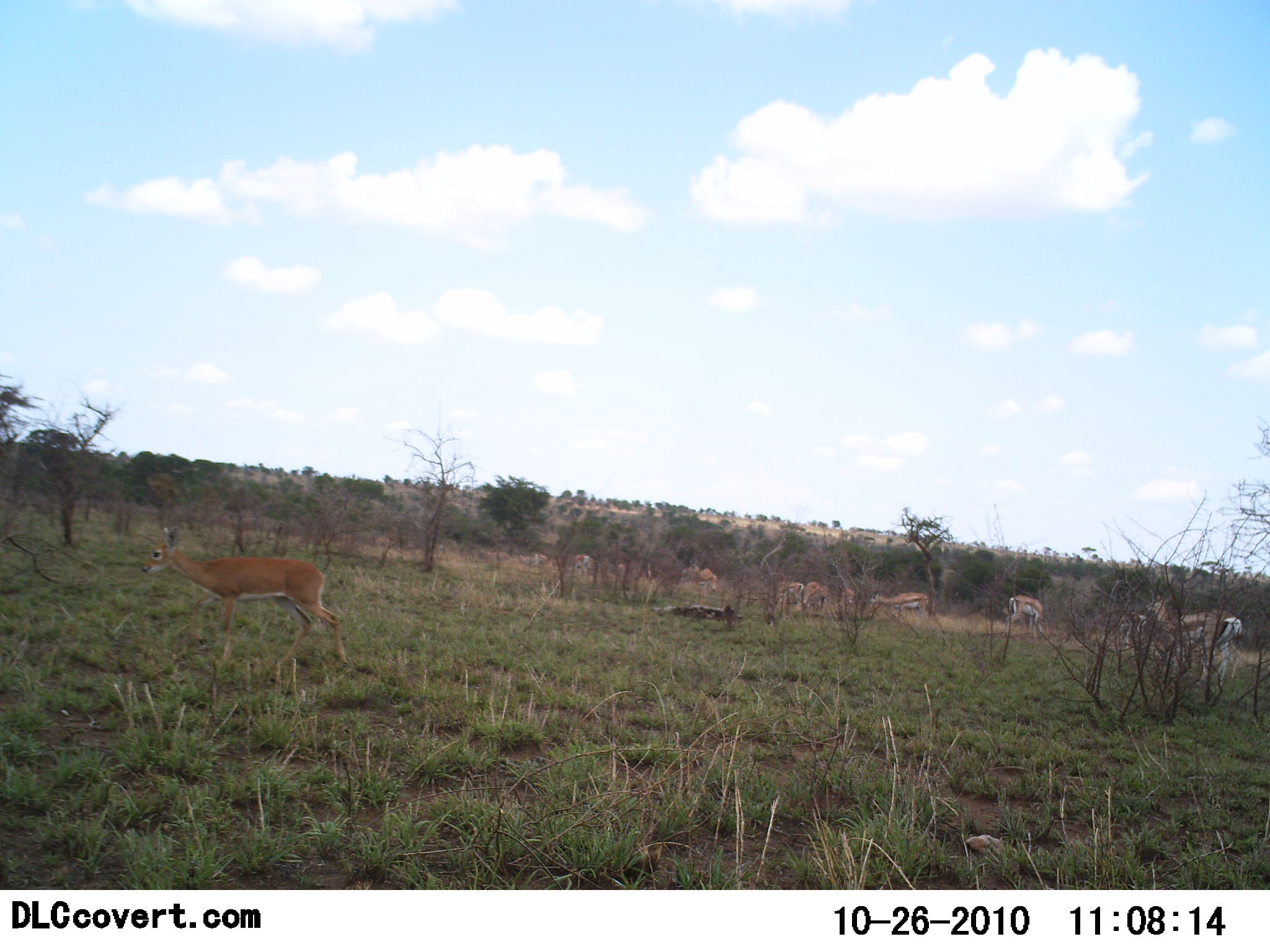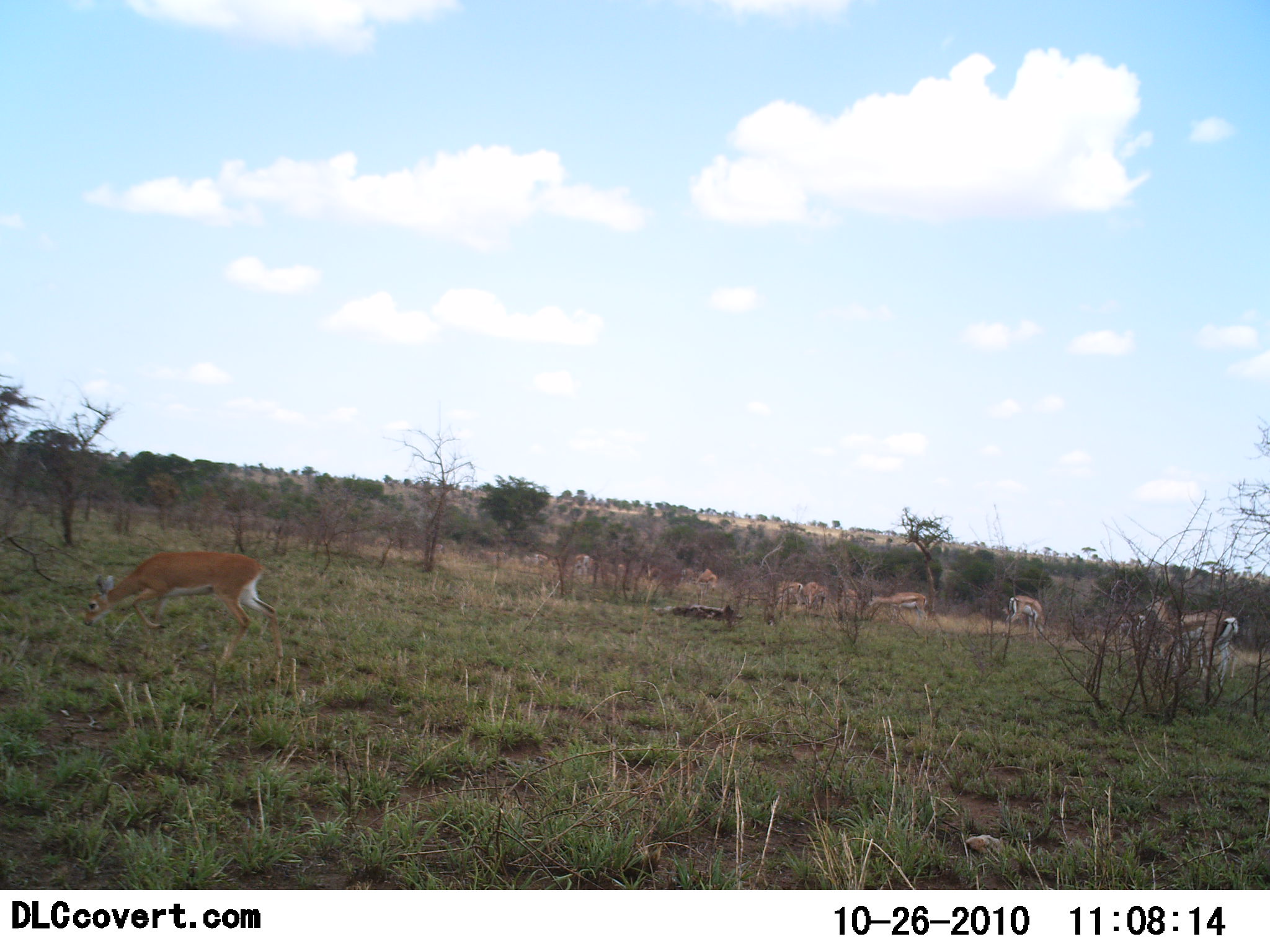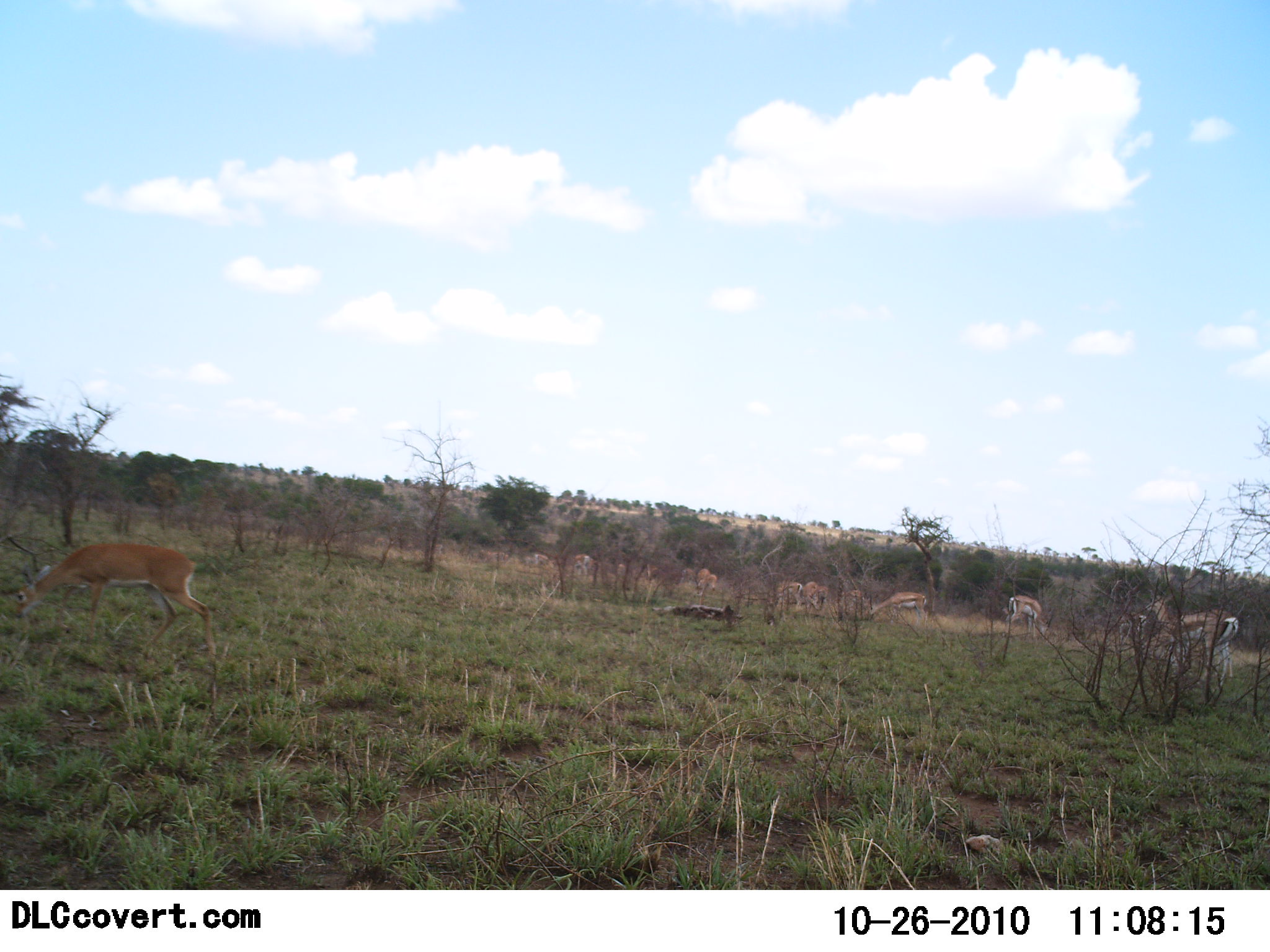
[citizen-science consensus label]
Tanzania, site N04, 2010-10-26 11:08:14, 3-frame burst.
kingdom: Animalia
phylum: Chordata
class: Mammalia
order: Artiodactyla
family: Bovidae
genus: Eudorcas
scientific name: Eudorcas thomsonii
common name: thomson's gazelle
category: gazellethomsons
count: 11-50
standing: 43%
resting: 0%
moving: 36%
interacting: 0%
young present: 7%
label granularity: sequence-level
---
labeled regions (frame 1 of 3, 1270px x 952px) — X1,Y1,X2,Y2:
animal: 142,524,348,674; 1145,595,1242,710; 868,591,931,628; 1003,594,1049,644; 1119,609,1151,649; 687,563,717,605; 777,582,803,614; 803,581,828,613; 840,588,855,614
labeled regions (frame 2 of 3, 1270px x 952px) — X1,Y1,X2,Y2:
animal: 80,547,284,685; 1143,588,1239,692; 866,592,929,627; 1005,594,1046,635; 777,580,804,608; 803,582,829,610; 695,568,718,592; 841,589,858,601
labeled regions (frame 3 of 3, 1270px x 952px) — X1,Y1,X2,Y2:
animal: 15,543,218,668; 1144,589,1238,683; 868,591,927,625; 1005,594,1049,637